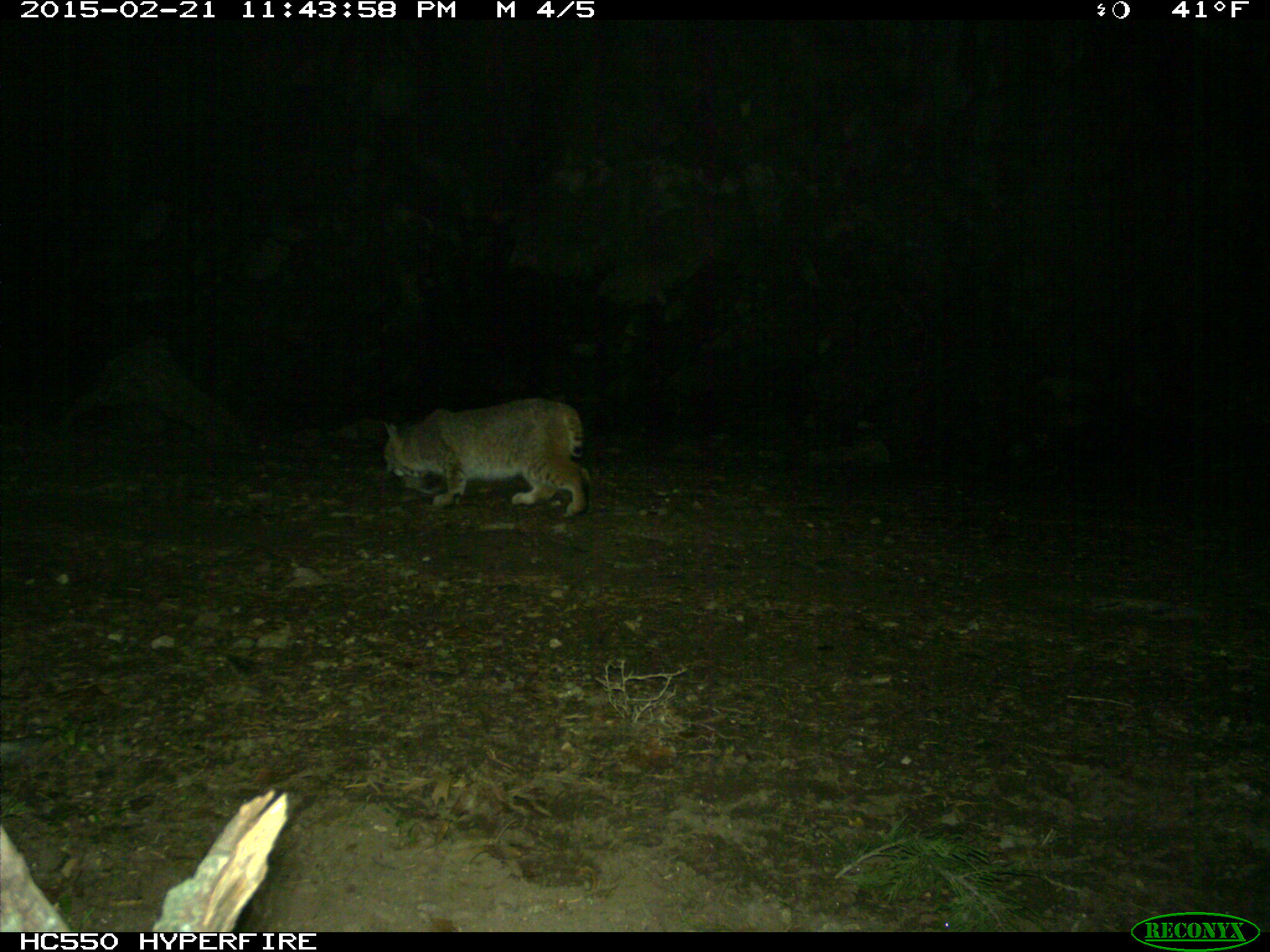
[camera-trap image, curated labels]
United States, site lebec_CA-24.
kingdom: Animalia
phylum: Chordata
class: Mammalia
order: Carnivora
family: Felidae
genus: Lynx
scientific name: Lynx rufus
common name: bobcat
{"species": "Lynx rufus (bobcat)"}